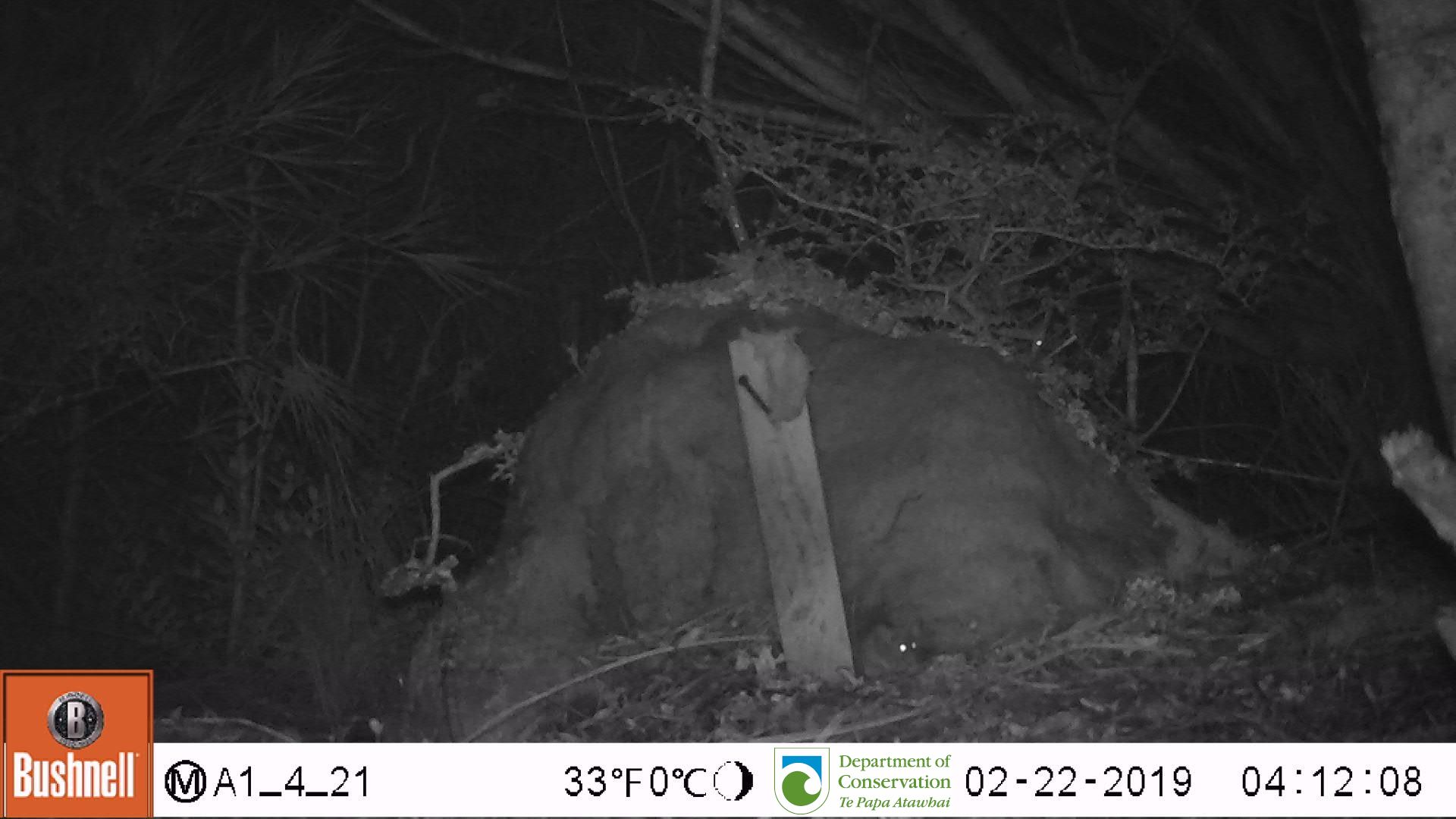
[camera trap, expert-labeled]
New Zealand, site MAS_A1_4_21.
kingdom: Animalia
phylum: Chordata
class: Mammalia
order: Rodentia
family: Muridae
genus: Mus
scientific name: Mus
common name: mouse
Mouse (Mus).